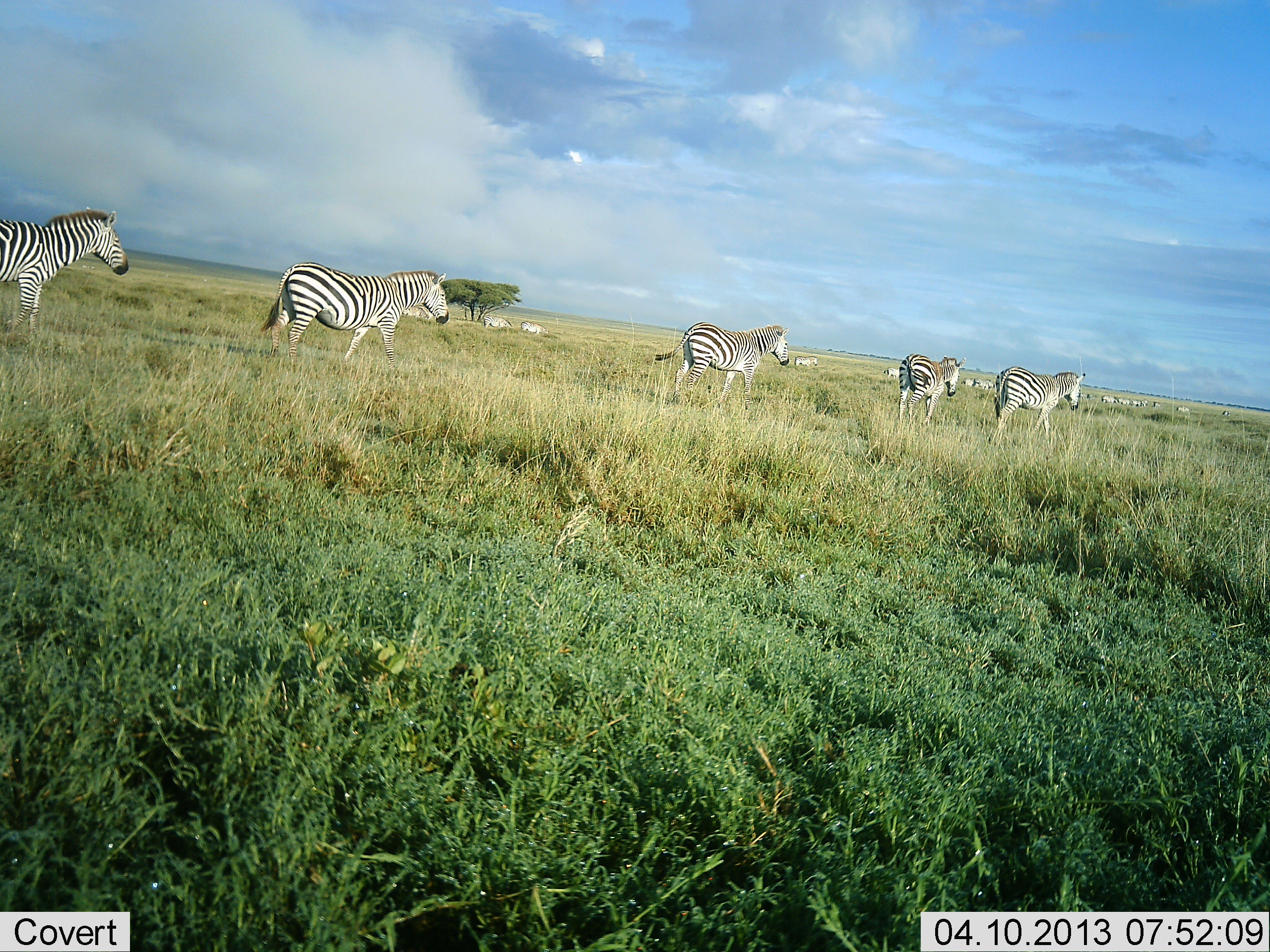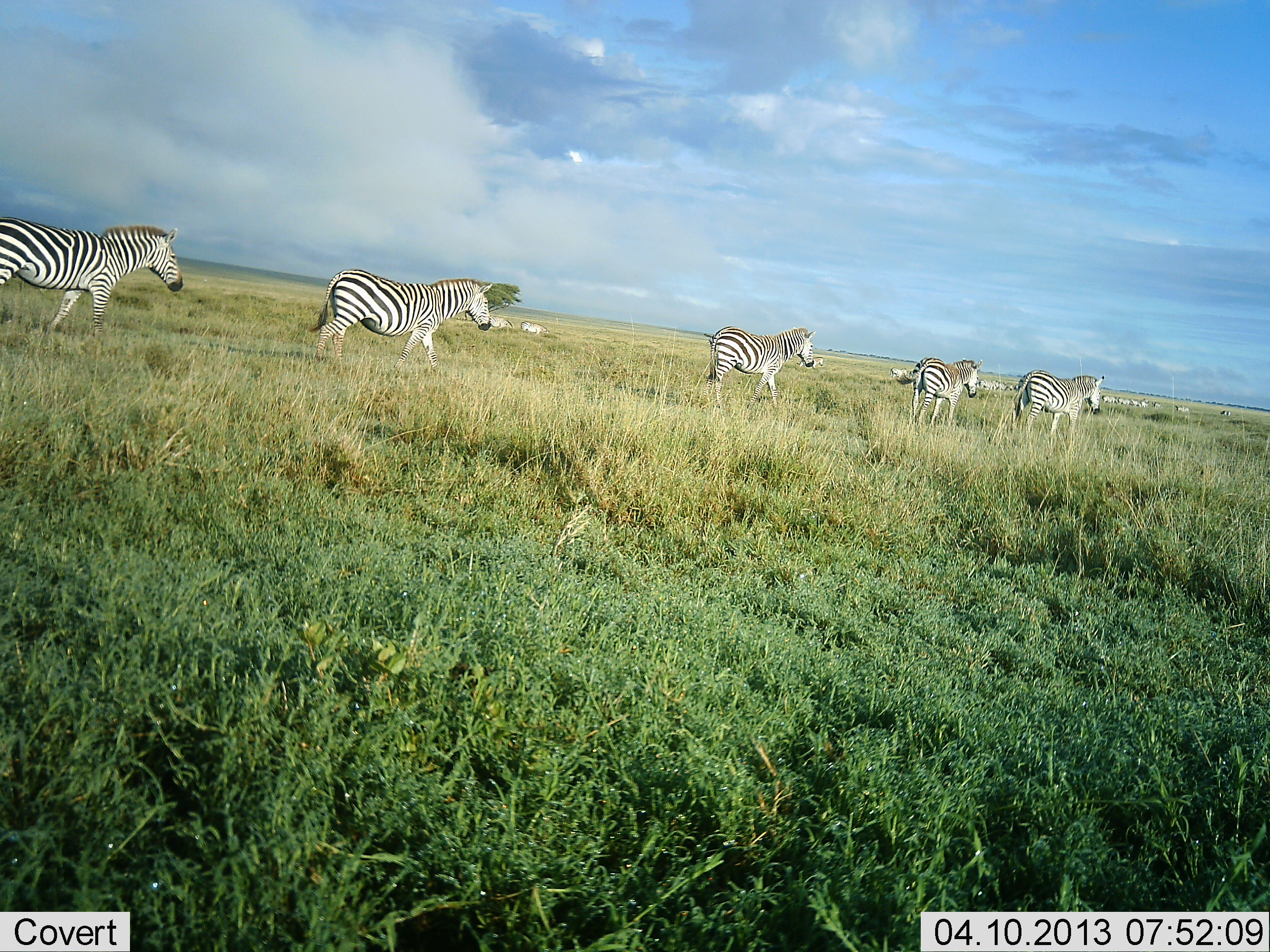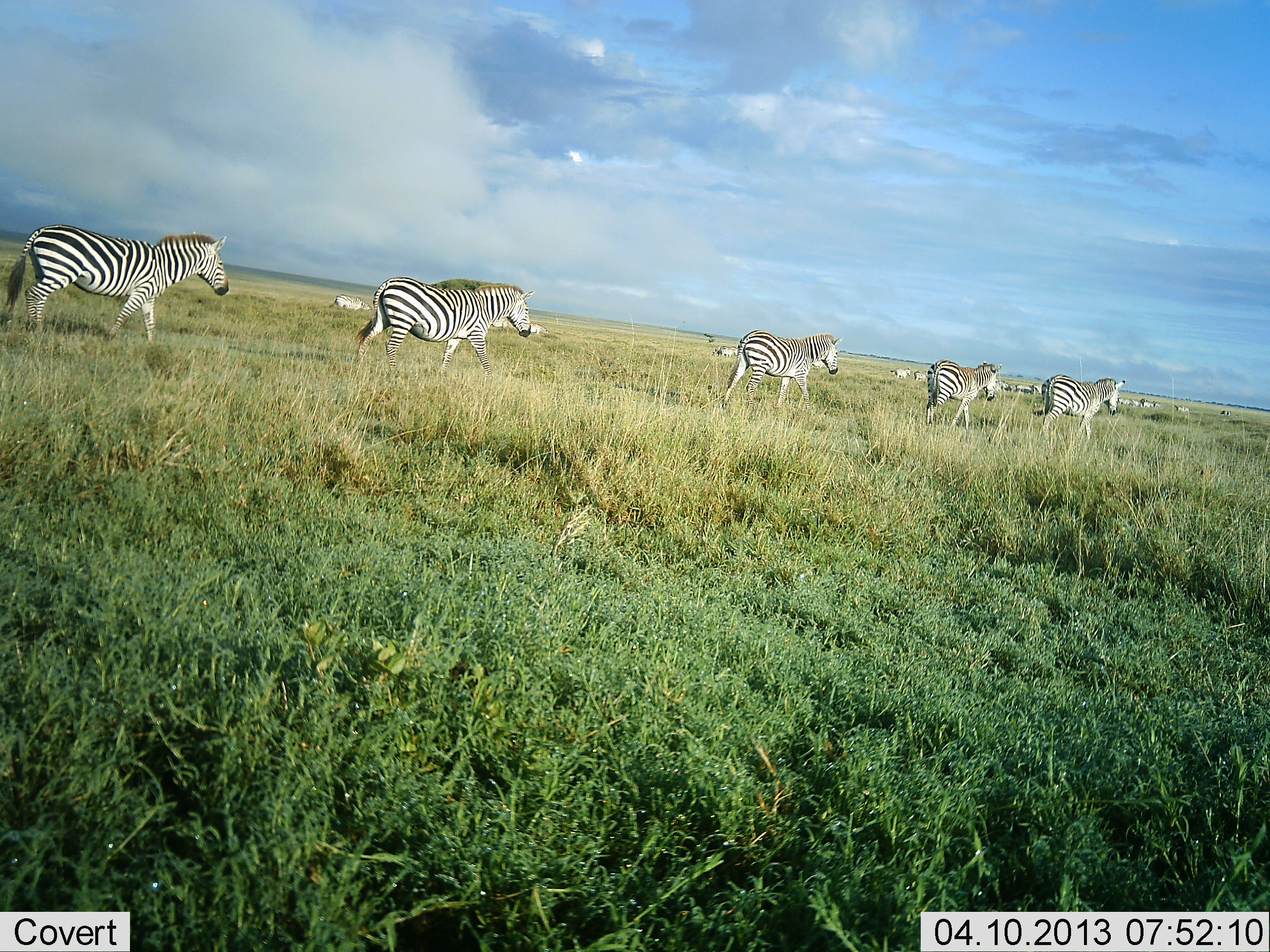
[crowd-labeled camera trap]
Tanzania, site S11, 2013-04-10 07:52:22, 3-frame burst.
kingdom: Animalia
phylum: Chordata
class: Mammalia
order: Perissodactyla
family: Equidae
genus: Equus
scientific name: Equus quagga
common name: plains zebra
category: zebra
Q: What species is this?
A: Zebra (plains zebra) (Equus quagga).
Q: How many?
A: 5.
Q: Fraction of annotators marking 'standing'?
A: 11%.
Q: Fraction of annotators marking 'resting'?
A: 0%.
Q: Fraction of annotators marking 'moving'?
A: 100%.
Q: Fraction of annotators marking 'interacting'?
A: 0%.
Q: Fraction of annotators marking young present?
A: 0%.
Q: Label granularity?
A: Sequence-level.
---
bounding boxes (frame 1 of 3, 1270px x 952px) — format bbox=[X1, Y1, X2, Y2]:
animal: bbox=[259, 262, 450, 370]; bbox=[0, 209, 128, 339]; bbox=[654, 322, 790, 409]; bbox=[988, 366, 1087, 446]; bbox=[897, 353, 966, 426]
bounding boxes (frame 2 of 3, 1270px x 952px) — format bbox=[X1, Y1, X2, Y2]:
animal: bbox=[0, 216, 184, 338]; bbox=[308, 267, 493, 379]; bbox=[699, 326, 815, 412]; bbox=[1011, 369, 1105, 438]; bbox=[908, 356, 985, 424]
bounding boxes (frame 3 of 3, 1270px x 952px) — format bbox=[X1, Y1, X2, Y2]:
animal: bbox=[4, 223, 232, 339]; bbox=[355, 276, 532, 378]; bbox=[722, 330, 843, 410]; bbox=[1031, 374, 1126, 441]; bbox=[925, 359, 1002, 429]